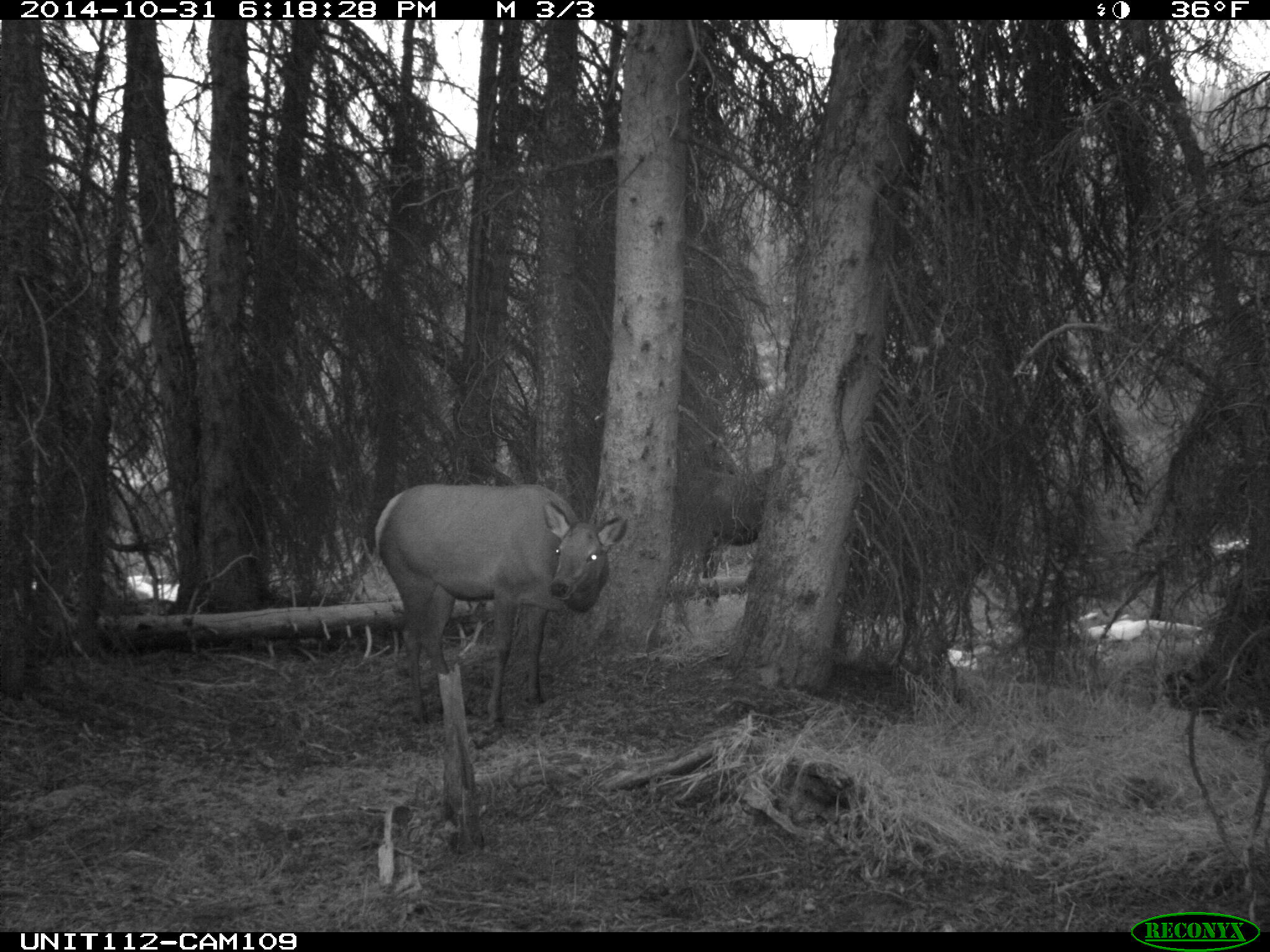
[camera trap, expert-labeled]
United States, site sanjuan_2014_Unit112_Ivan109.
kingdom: Animalia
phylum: Chordata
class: Mammalia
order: Artiodactyla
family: Cervidae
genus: Cervus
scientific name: Cervus elaphus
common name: red deer